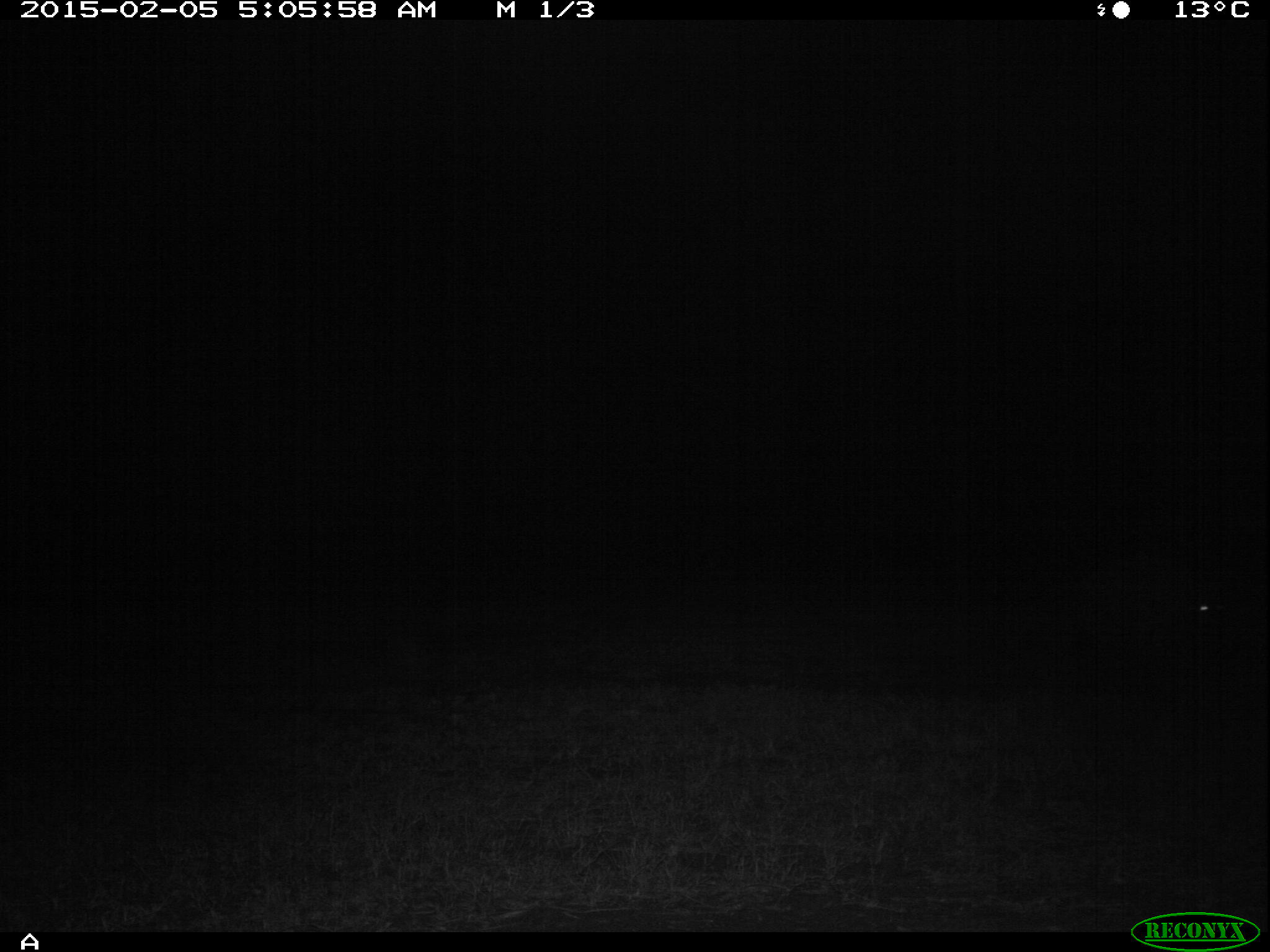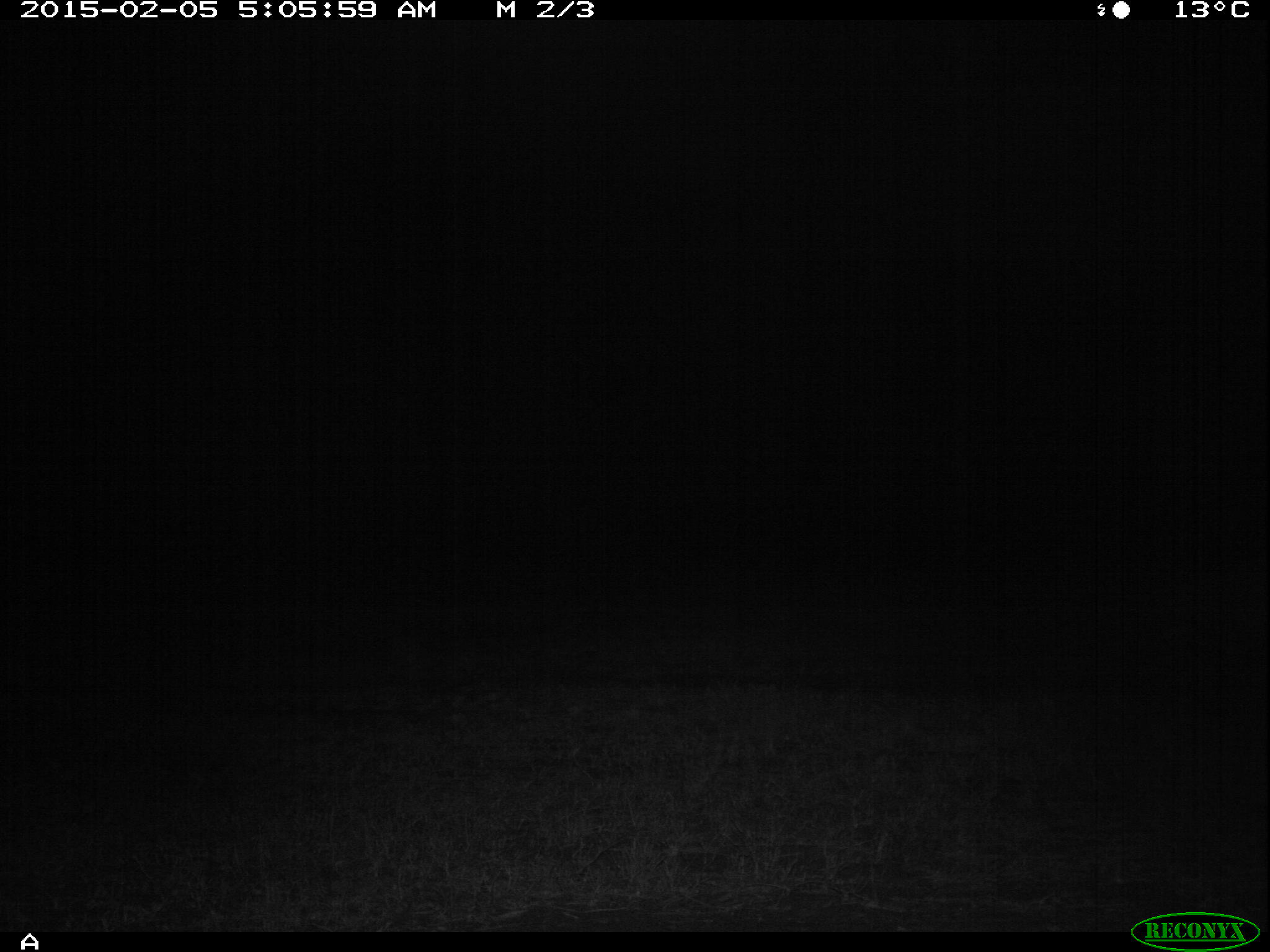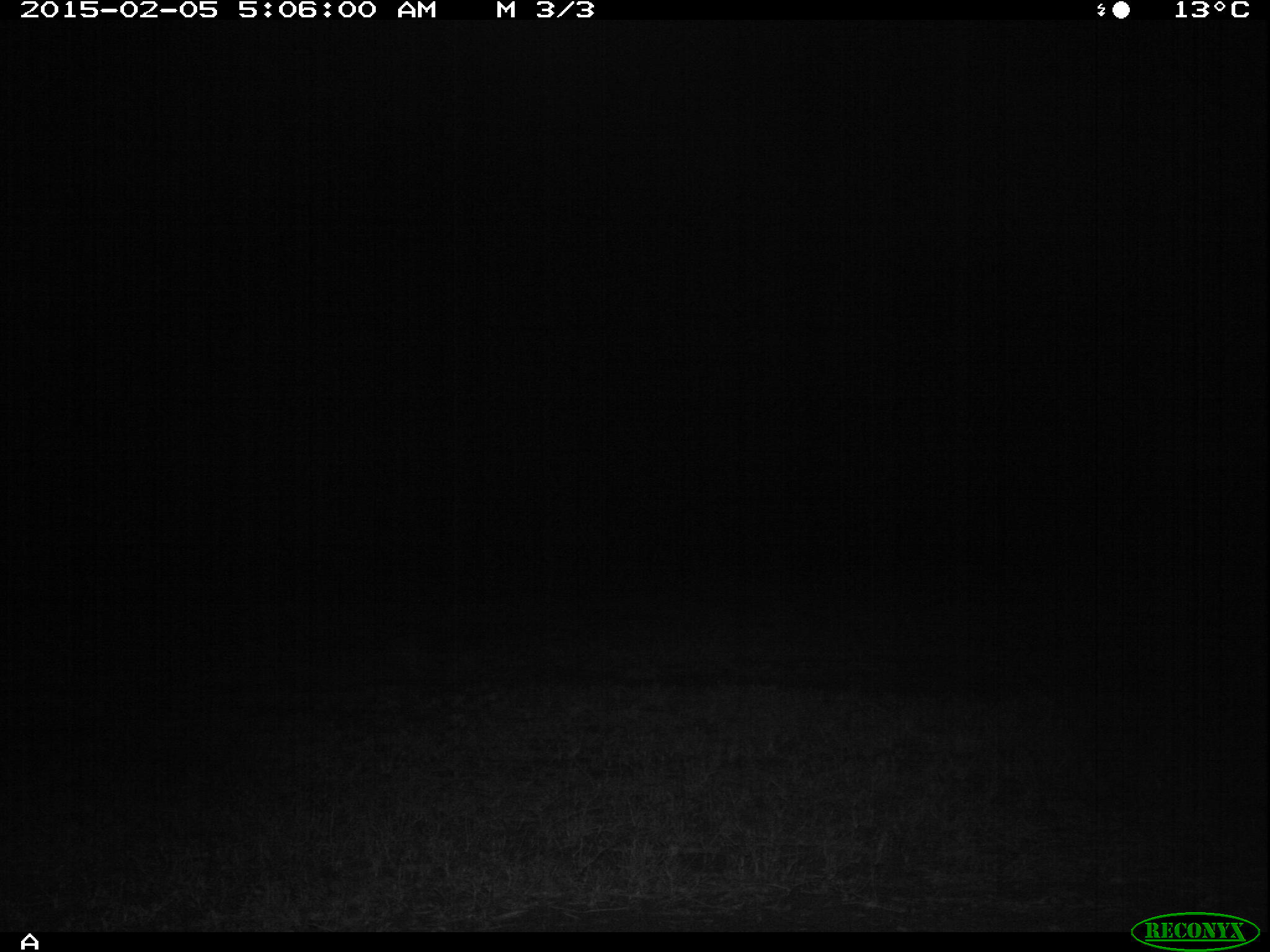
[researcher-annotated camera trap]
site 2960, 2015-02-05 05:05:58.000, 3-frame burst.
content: unidentified animal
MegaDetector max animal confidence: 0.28